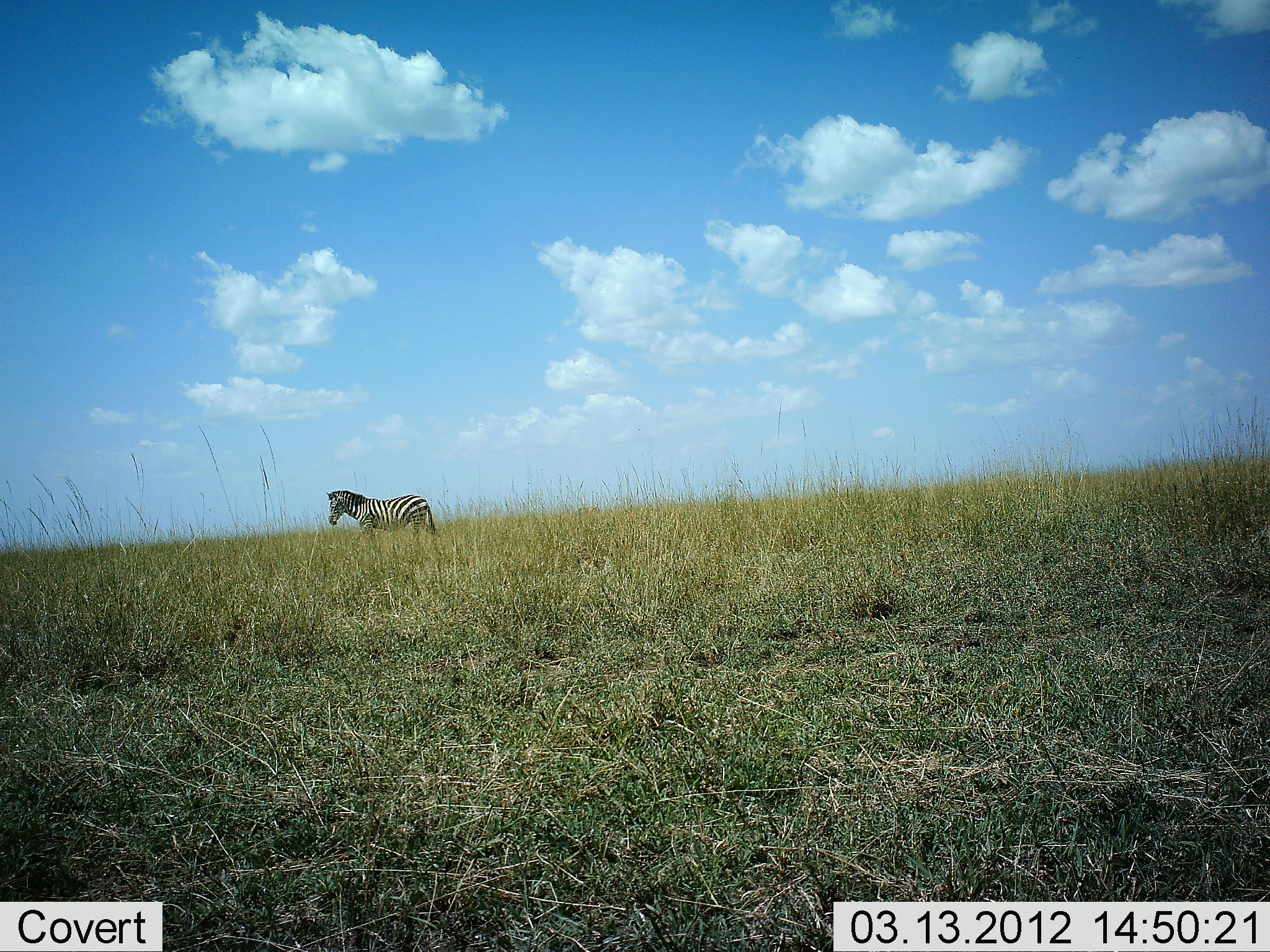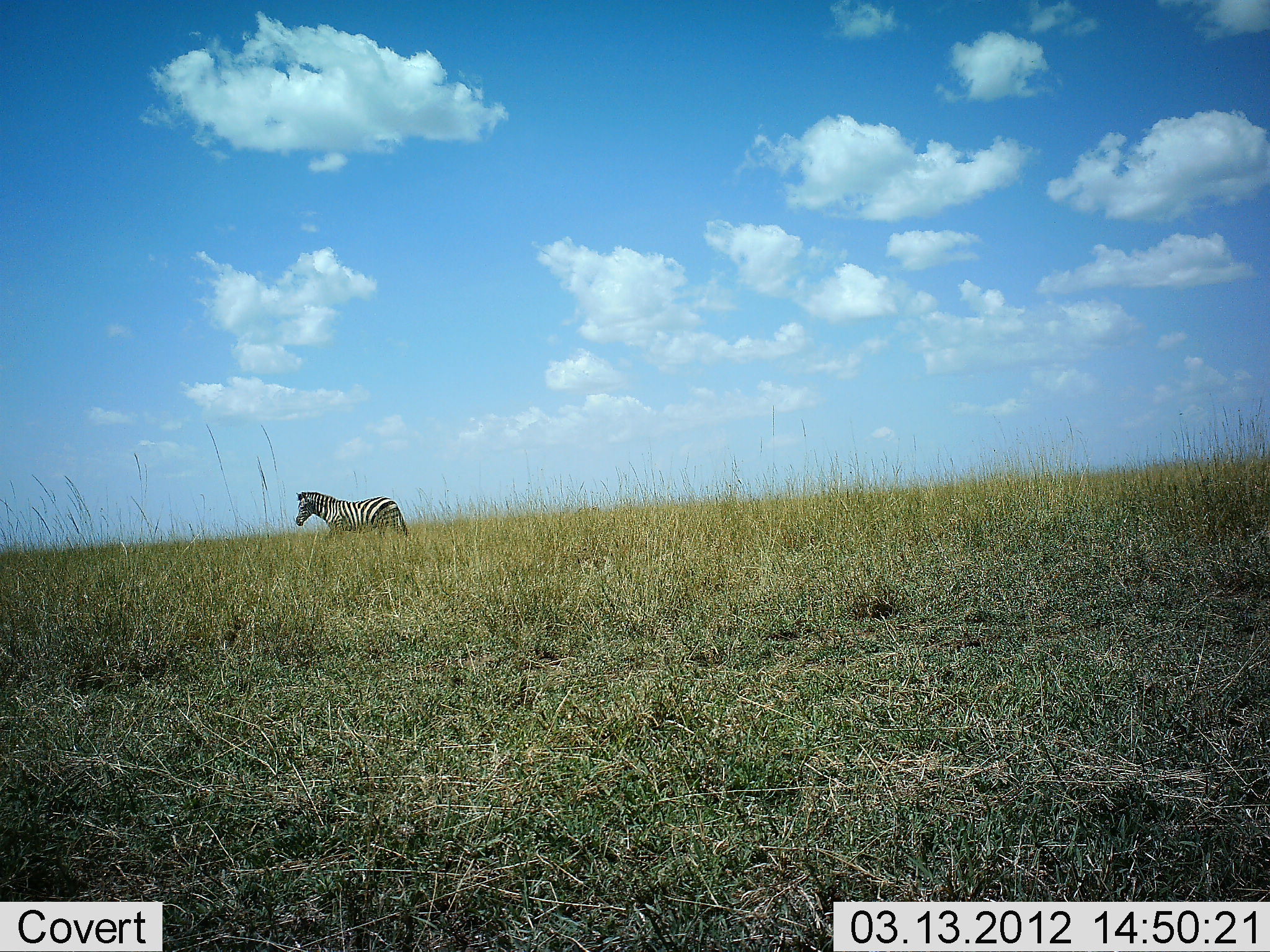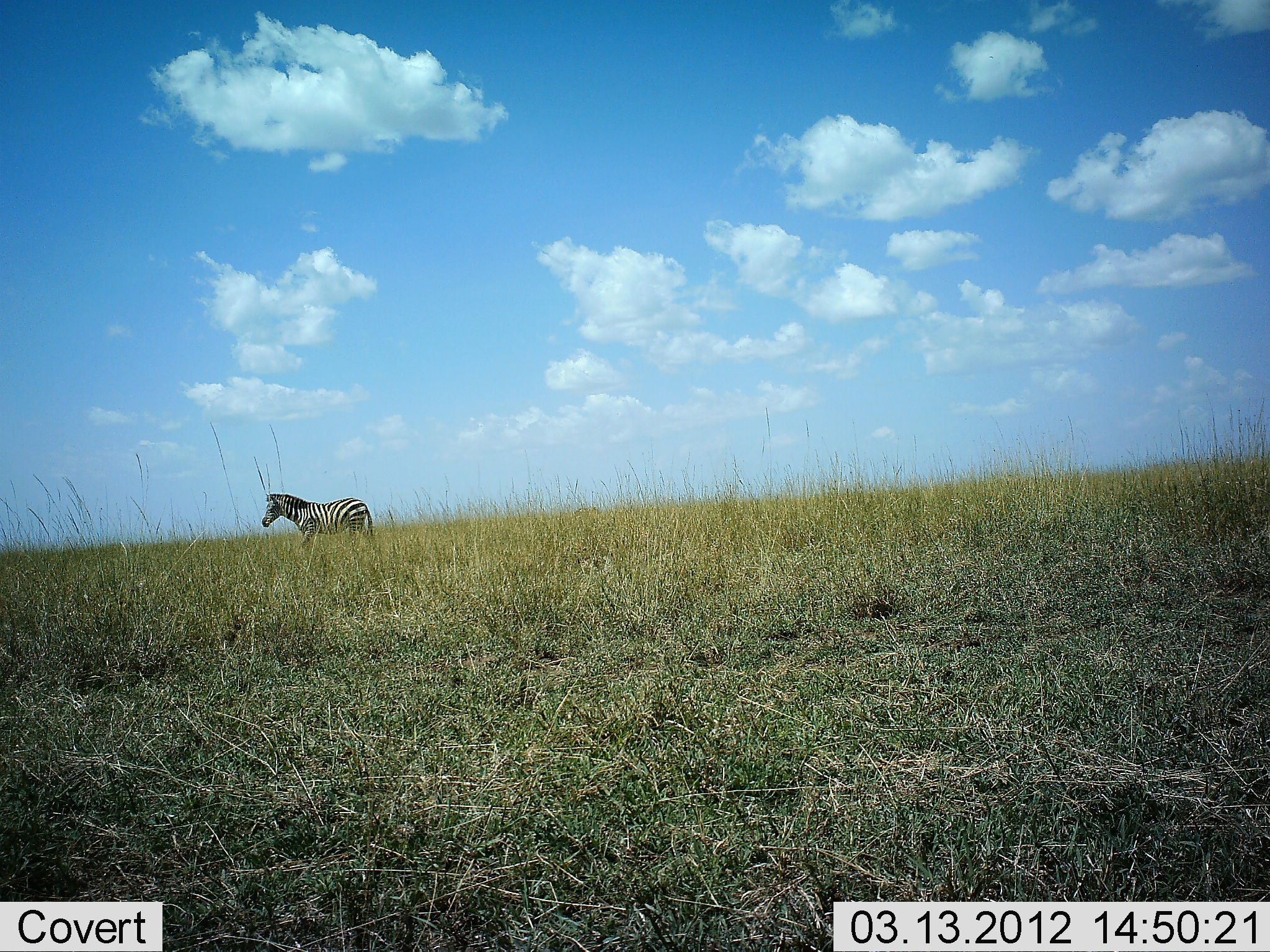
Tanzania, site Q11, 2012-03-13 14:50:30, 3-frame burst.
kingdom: Animalia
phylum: Chordata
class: Mammalia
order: Perissodactyla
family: Equidae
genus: Equus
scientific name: Equus quagga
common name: plains zebra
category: zebra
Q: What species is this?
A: Zebra (plains zebra) (Equus quagga).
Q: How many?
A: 1.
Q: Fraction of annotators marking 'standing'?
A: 9%.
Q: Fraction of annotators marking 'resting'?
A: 0%.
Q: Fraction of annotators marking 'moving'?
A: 96%.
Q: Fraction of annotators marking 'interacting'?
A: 0%.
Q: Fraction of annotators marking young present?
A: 0%.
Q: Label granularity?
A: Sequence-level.